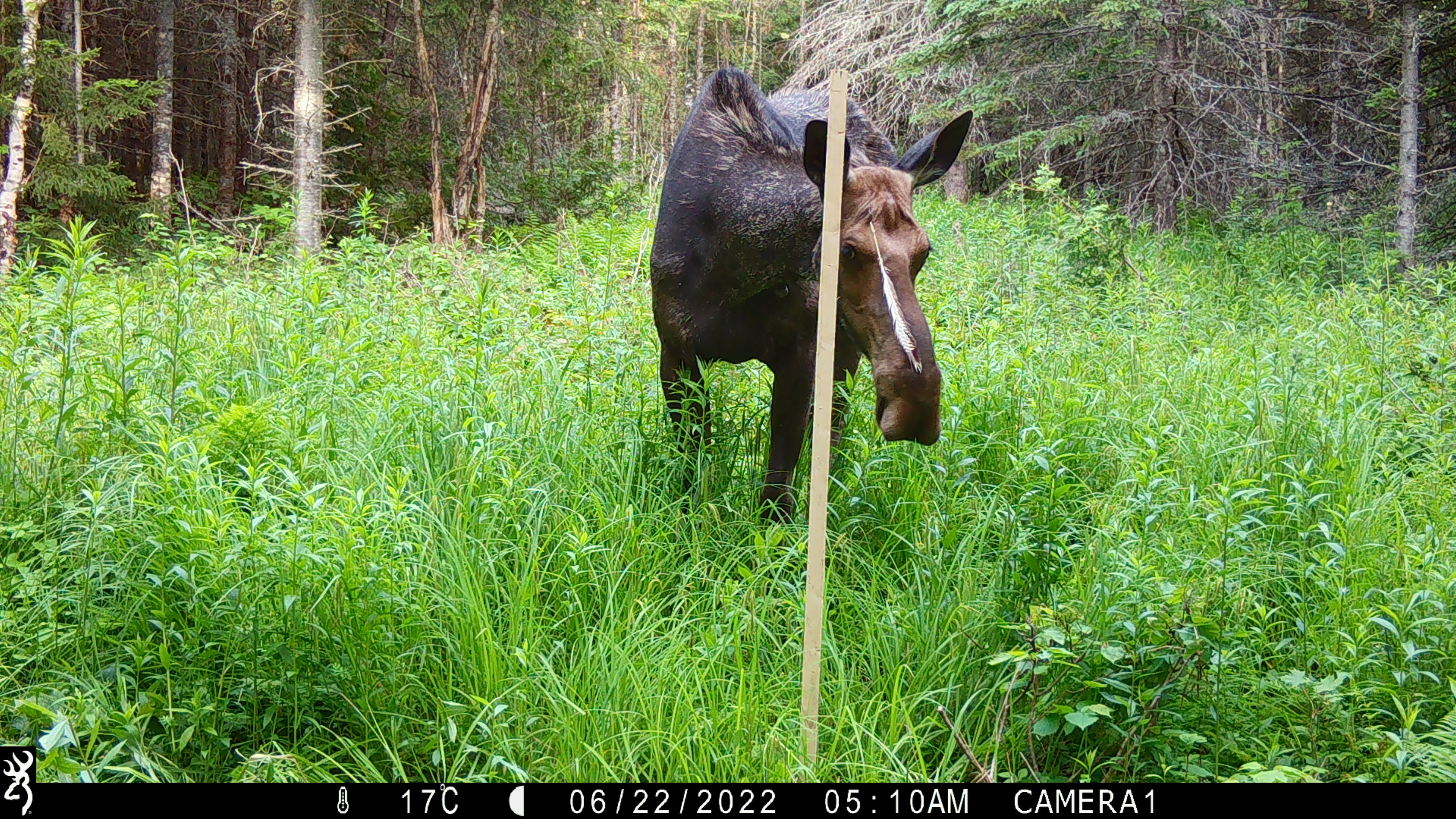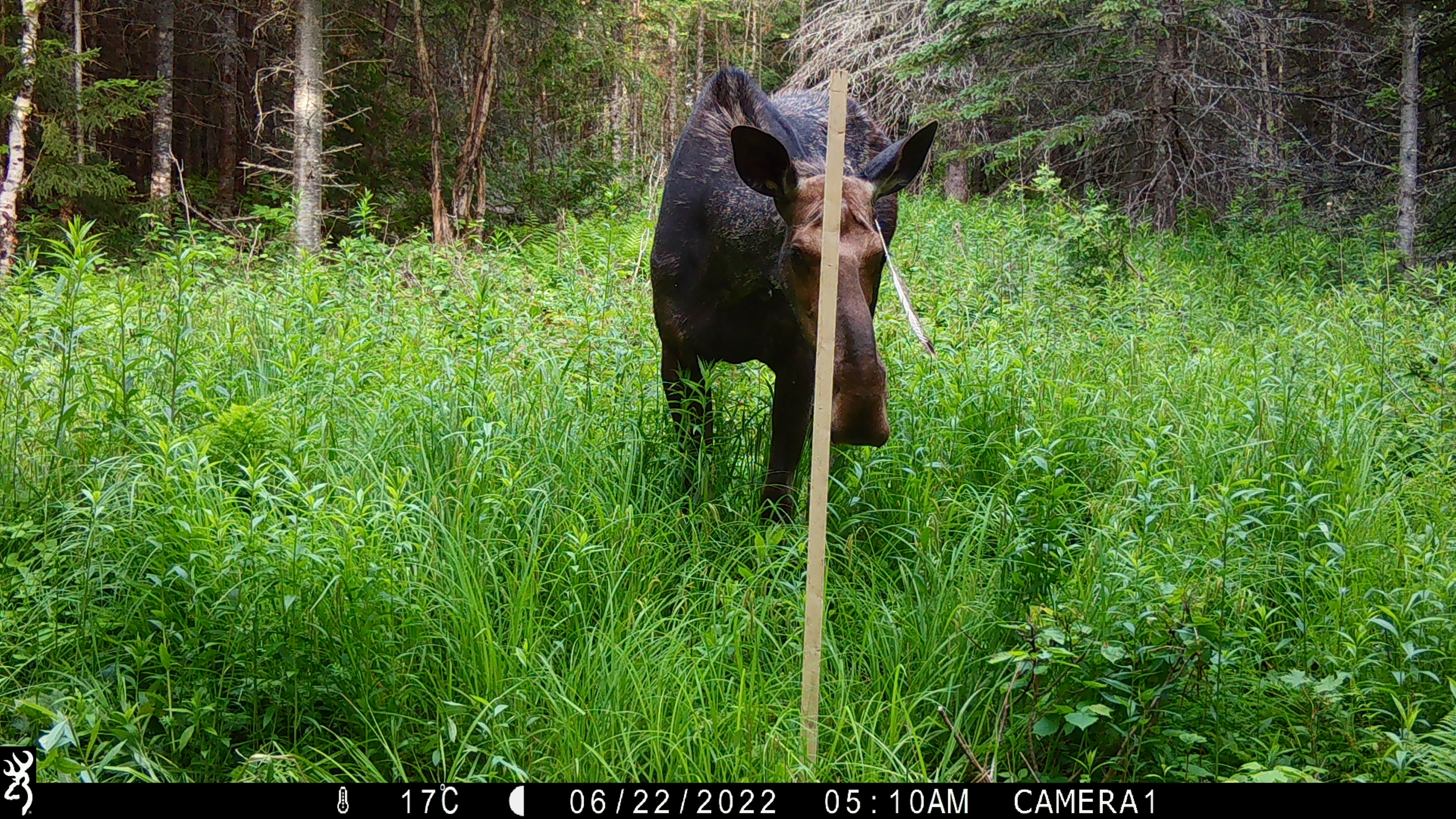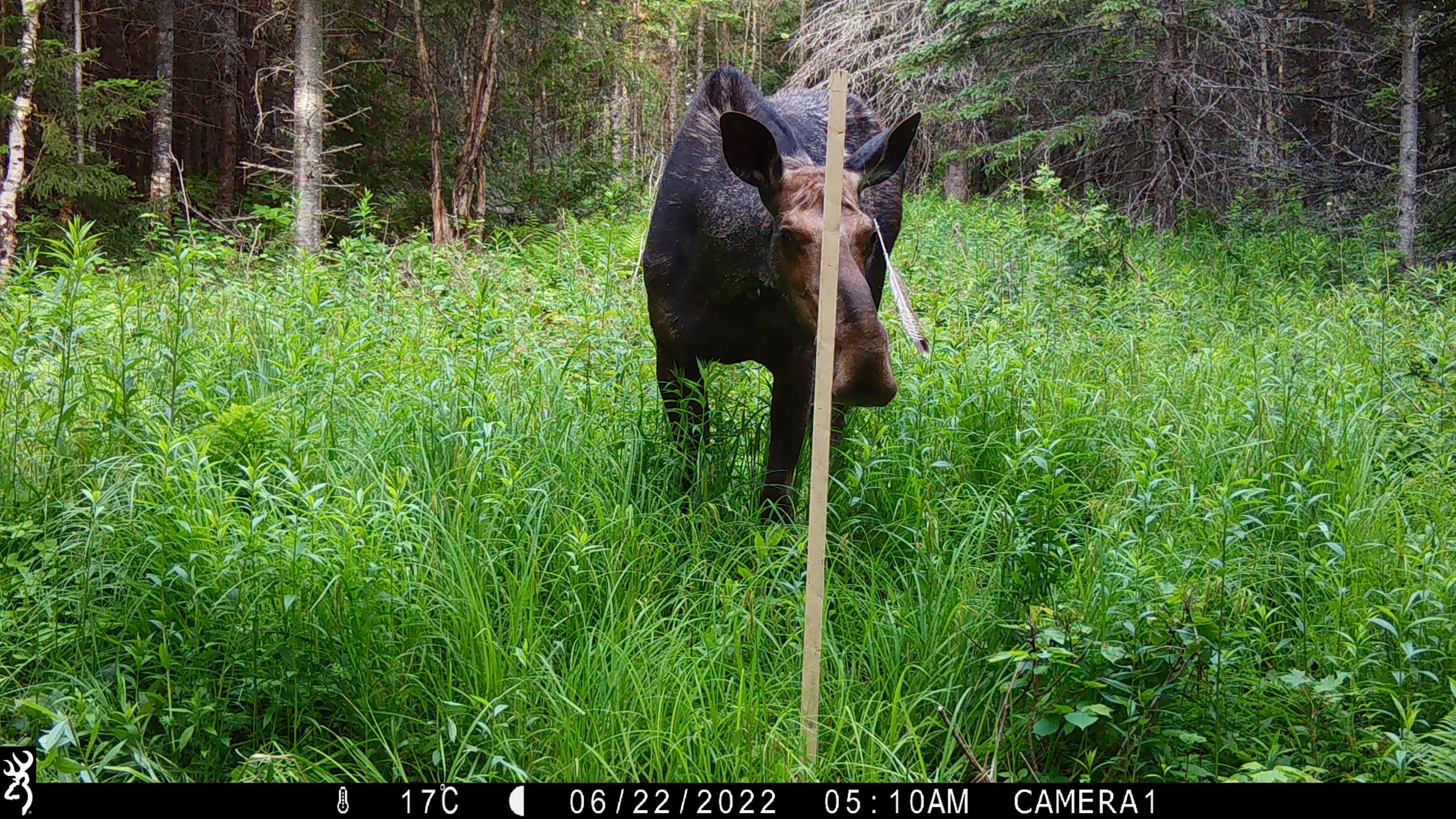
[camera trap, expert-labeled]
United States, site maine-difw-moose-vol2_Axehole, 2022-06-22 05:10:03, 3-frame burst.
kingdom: Animalia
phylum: Chordata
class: Mammalia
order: Artiodactyla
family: Cervidae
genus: Alces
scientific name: Alces alces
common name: moose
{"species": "moose (Alces alces)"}